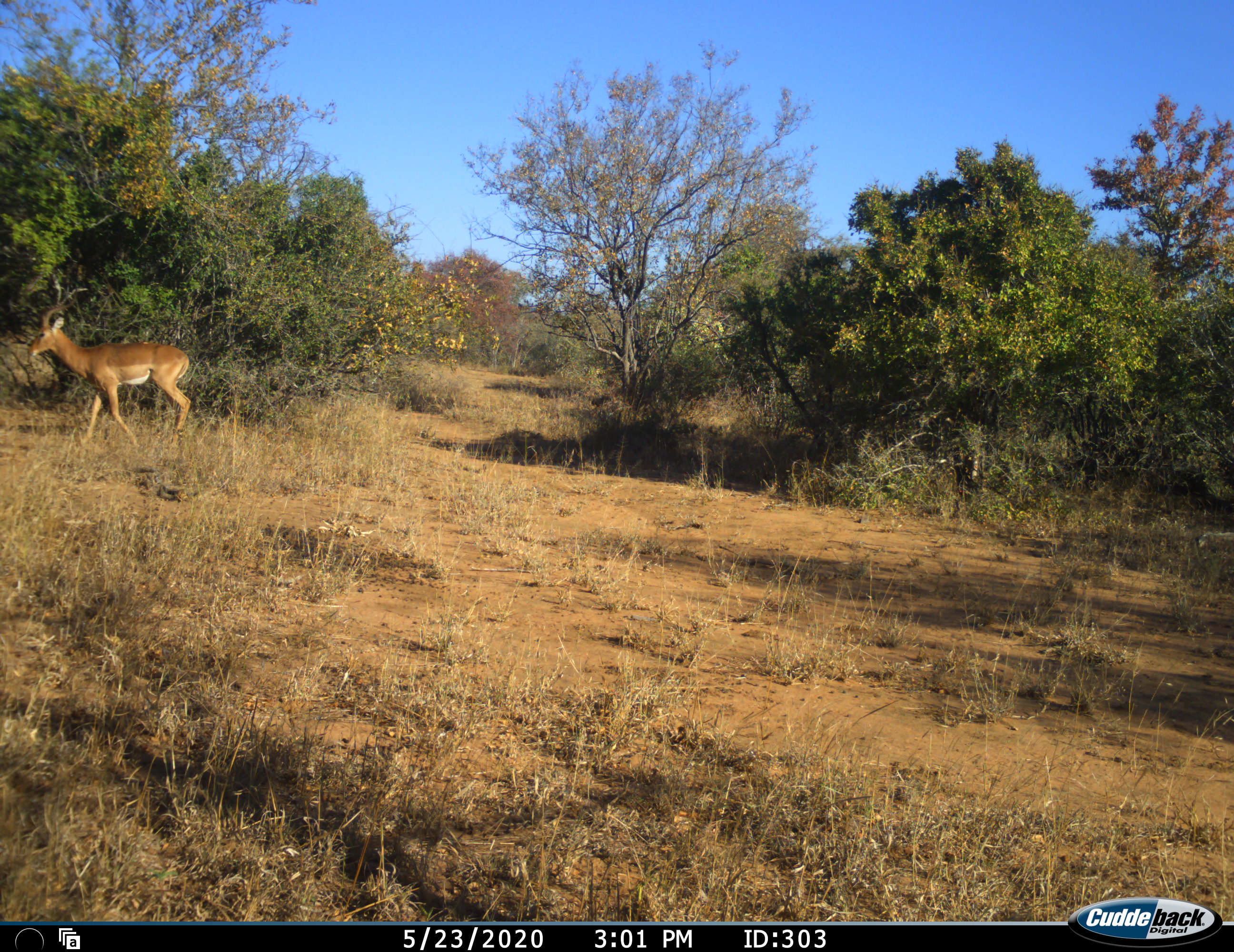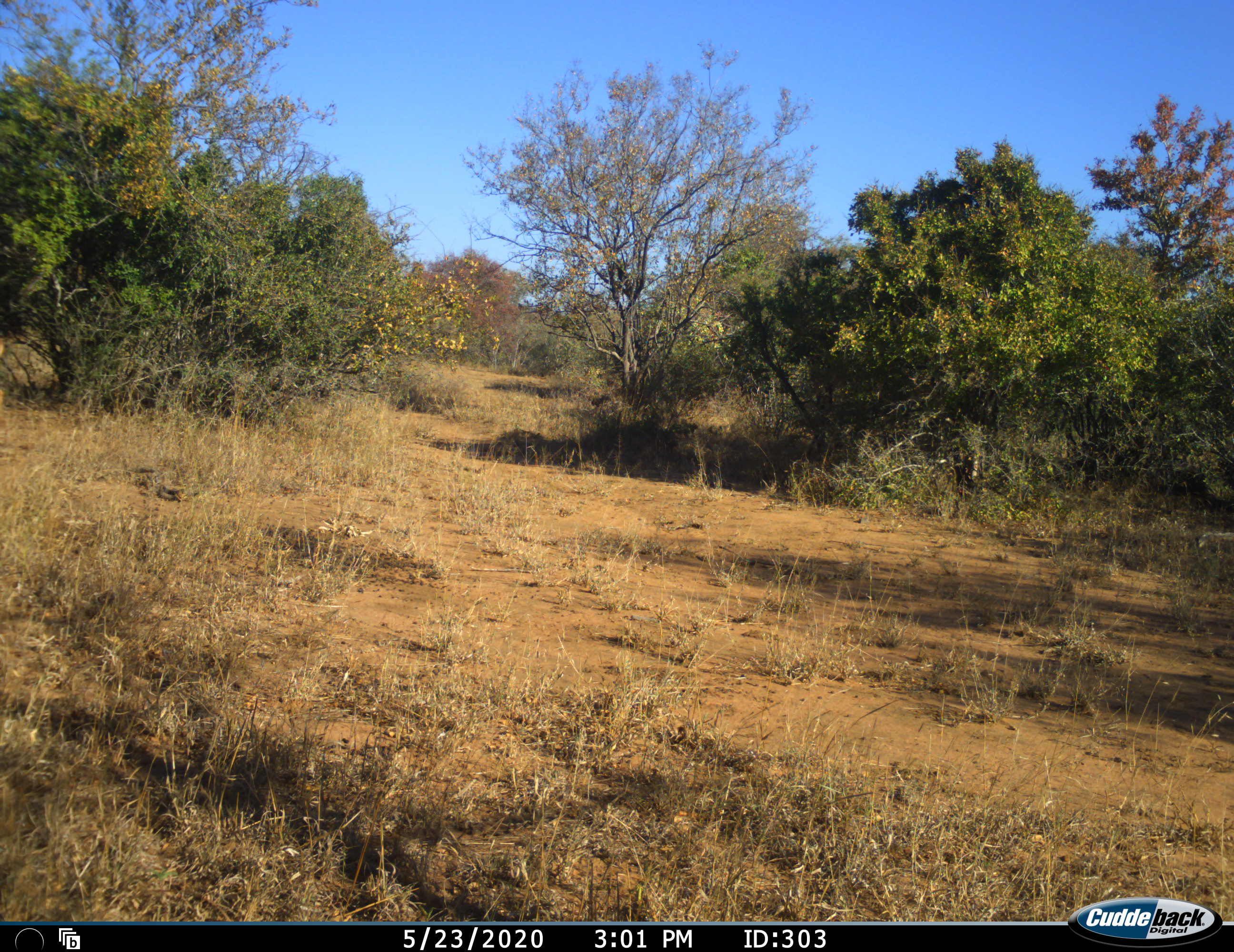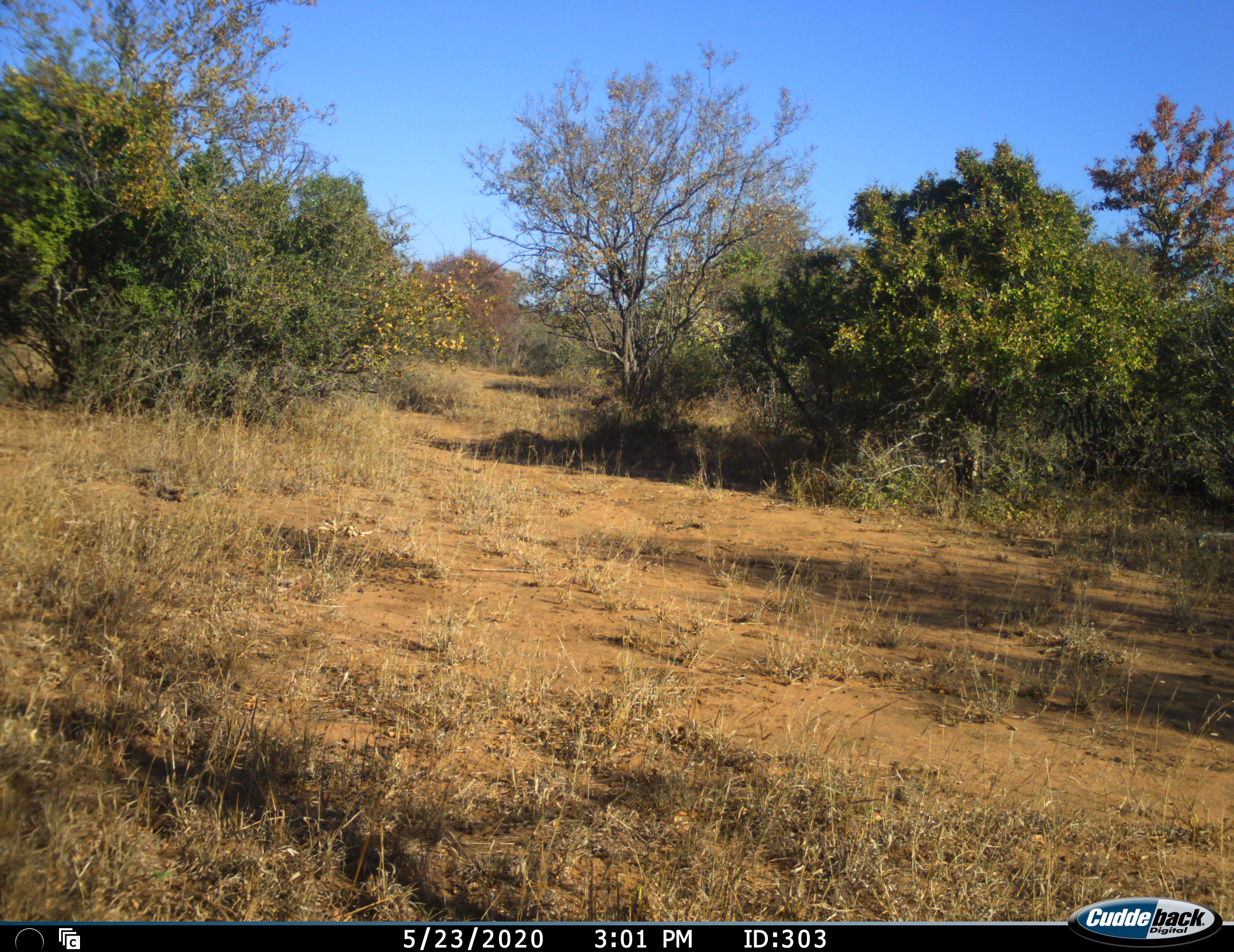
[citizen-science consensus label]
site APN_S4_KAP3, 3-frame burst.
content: unidentified animal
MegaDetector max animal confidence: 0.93